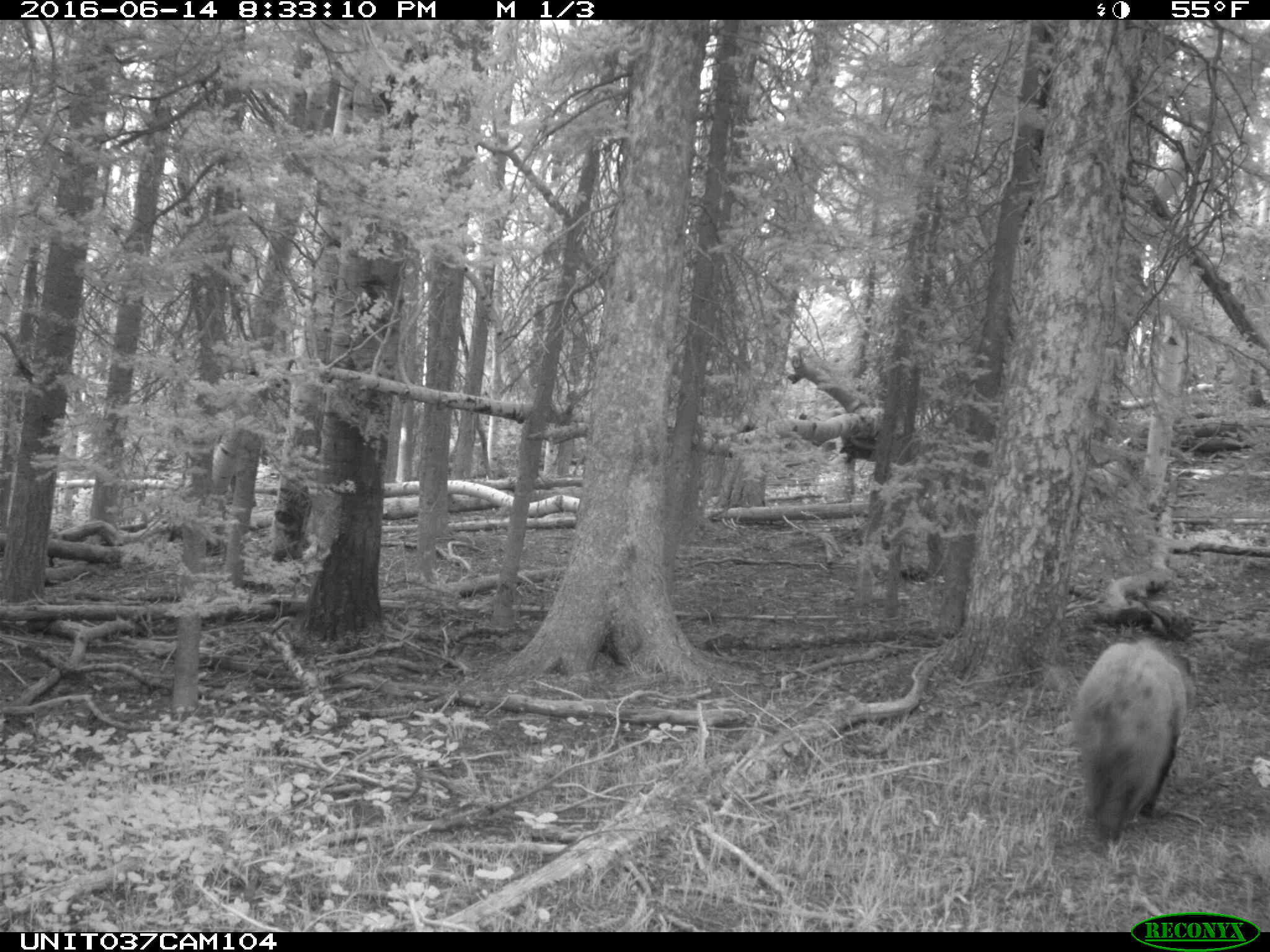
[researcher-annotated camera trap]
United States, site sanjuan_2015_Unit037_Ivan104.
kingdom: Animalia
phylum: Chordata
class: Mammalia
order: Carnivora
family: Ursidae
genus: Ursus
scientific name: Ursus americanus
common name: american black bear